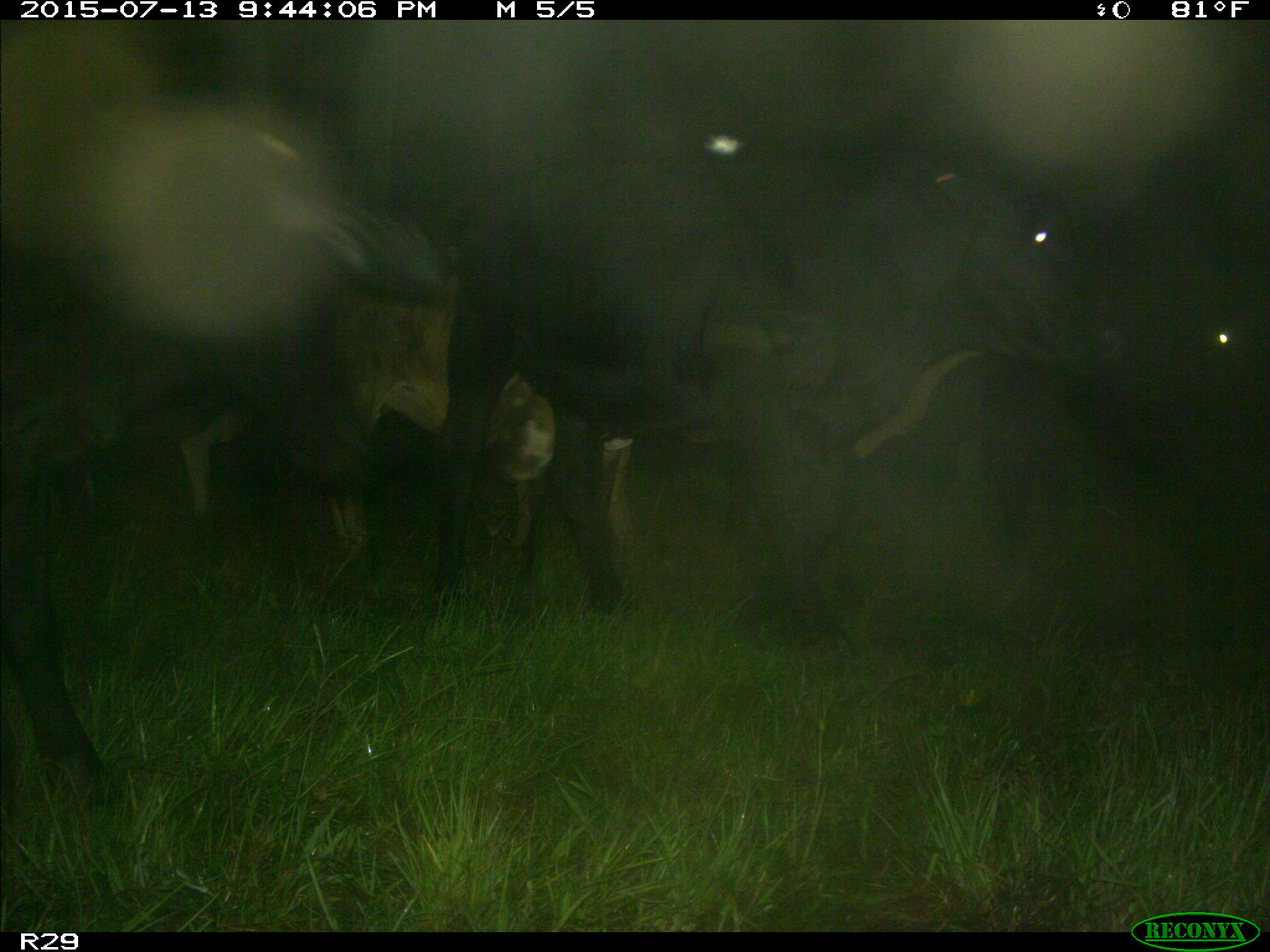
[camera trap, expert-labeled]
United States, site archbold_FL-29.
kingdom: Animalia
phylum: Chordata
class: Mammalia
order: Artiodactyla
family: Bovidae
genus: Bos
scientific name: Bos taurus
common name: domestic cow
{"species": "Bos taurus (domestic cow)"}